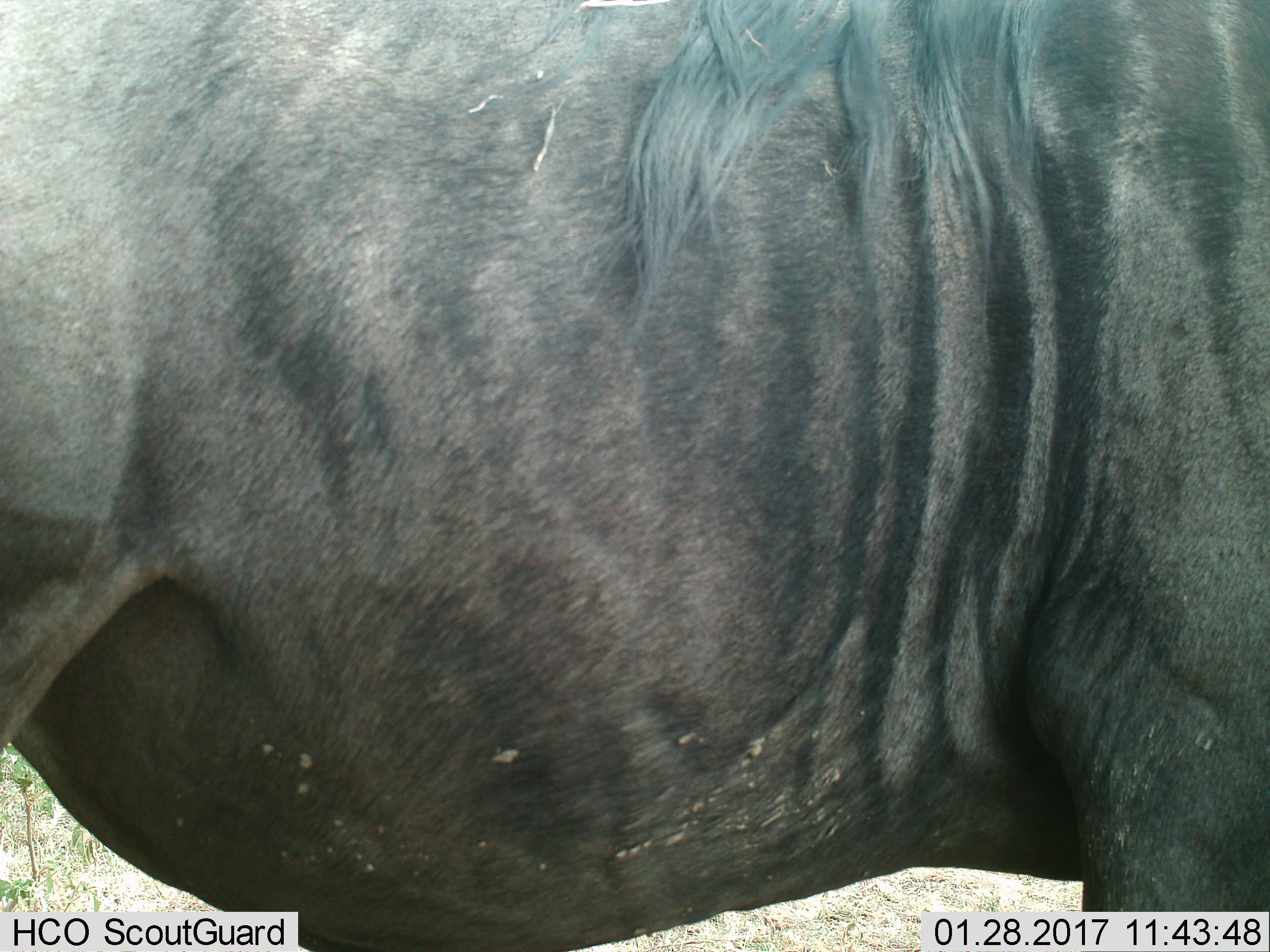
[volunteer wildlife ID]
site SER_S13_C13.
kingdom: Animalia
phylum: Chordata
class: Mammalia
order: Artiodactyla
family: Bovidae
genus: Connochaetes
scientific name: Connochaetes taurinus taurinus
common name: blue wildebeest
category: wildebeestblue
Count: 1.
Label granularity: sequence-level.